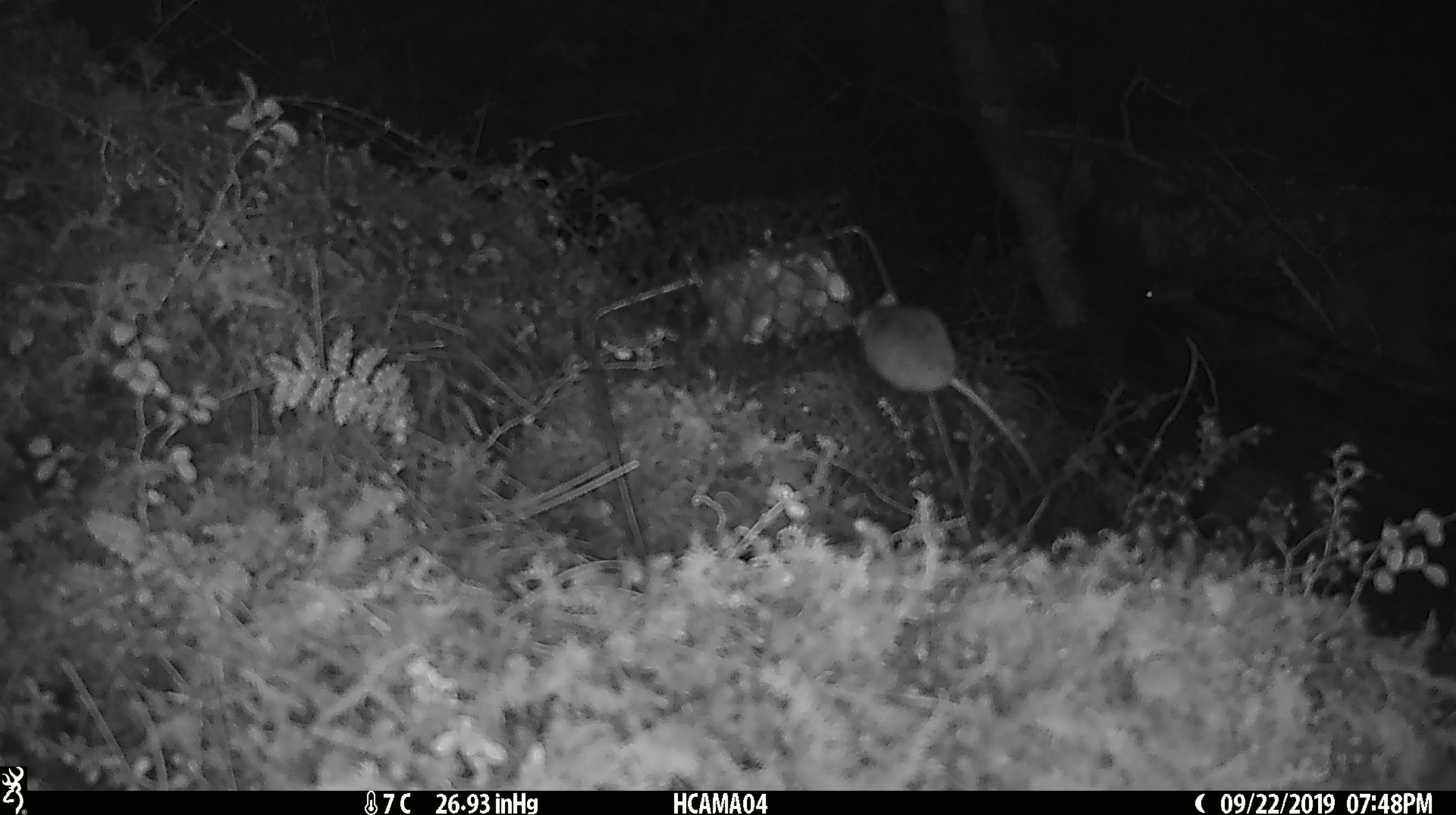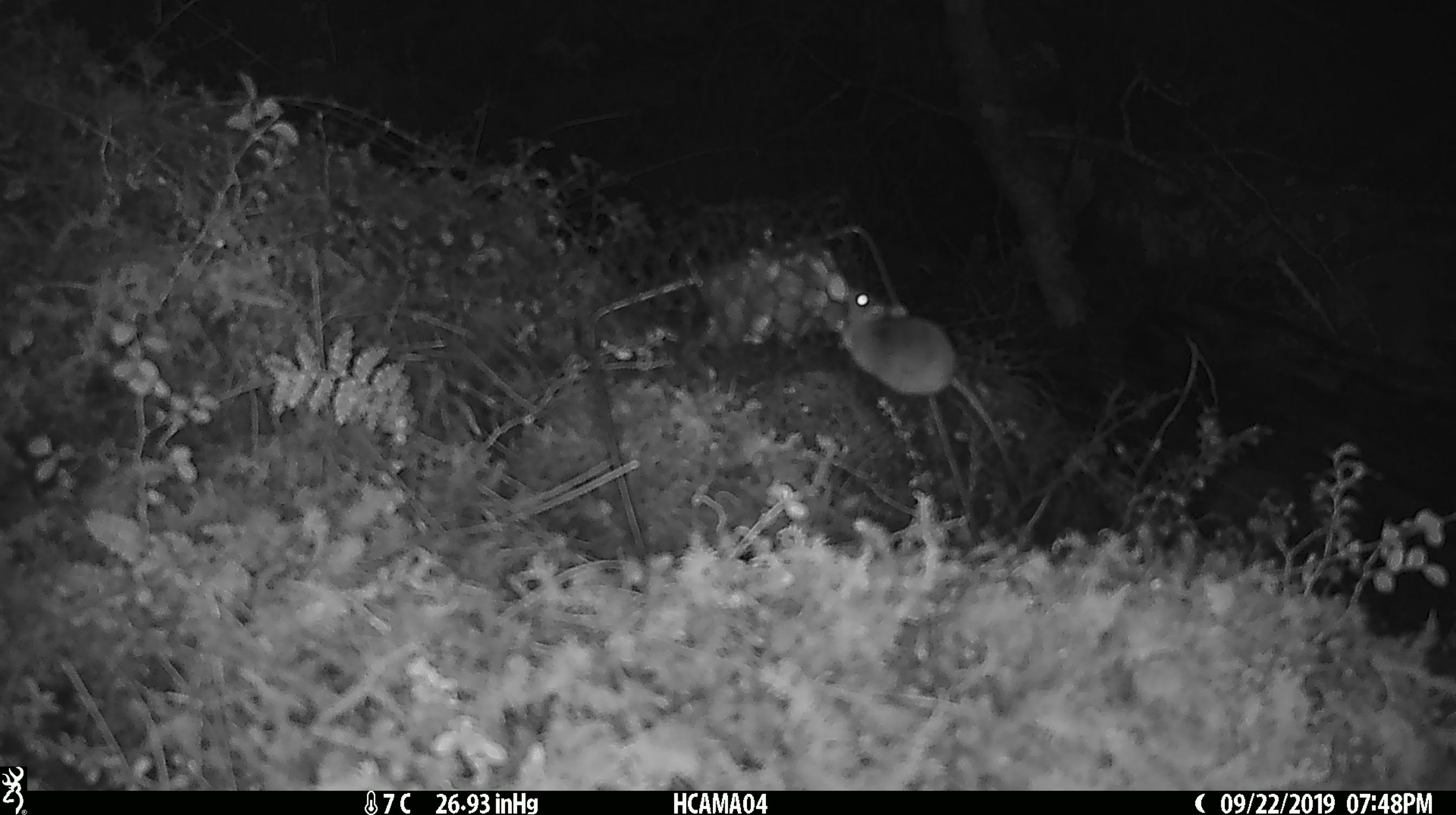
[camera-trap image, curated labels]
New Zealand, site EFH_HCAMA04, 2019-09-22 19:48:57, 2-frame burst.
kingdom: Animalia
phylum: Chordata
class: Mammalia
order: Rodentia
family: Muridae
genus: Mus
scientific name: Mus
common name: mouse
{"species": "mouse (Mus)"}